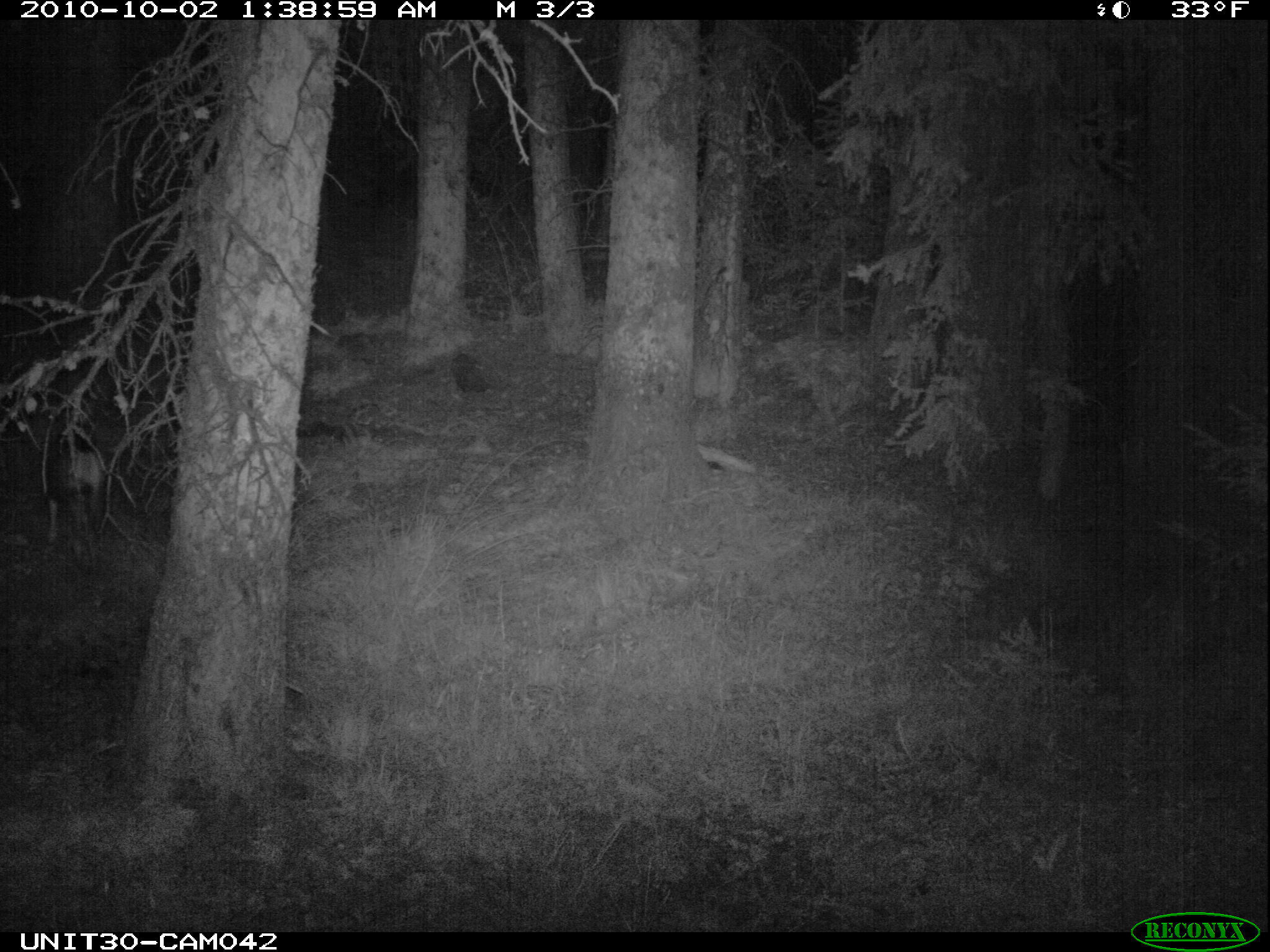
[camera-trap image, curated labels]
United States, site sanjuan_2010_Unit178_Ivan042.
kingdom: Animalia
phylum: Chordata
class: Mammalia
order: Artiodactyla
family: Cervidae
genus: Odocoileus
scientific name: Odocoileus hemionus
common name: mule deer